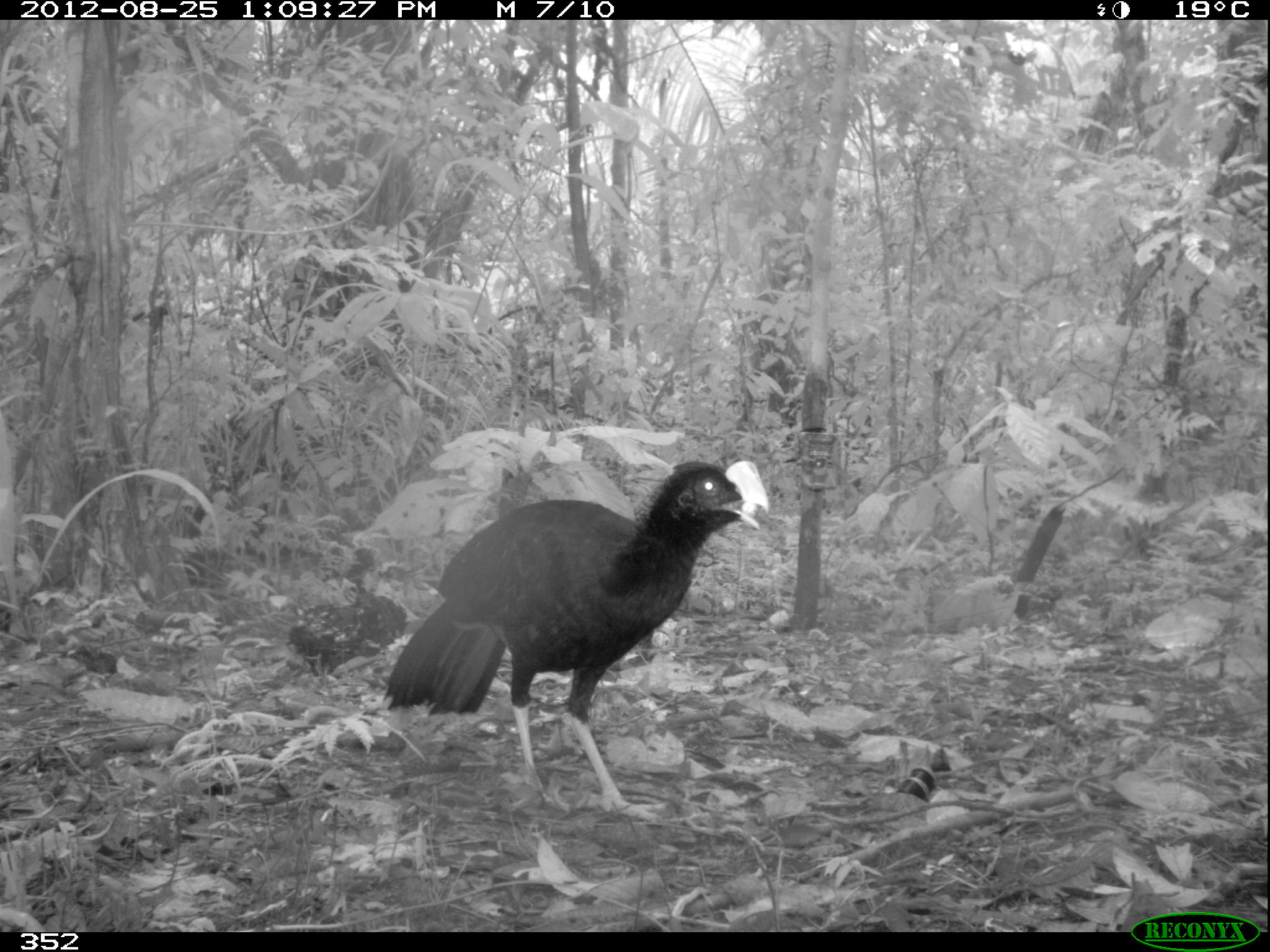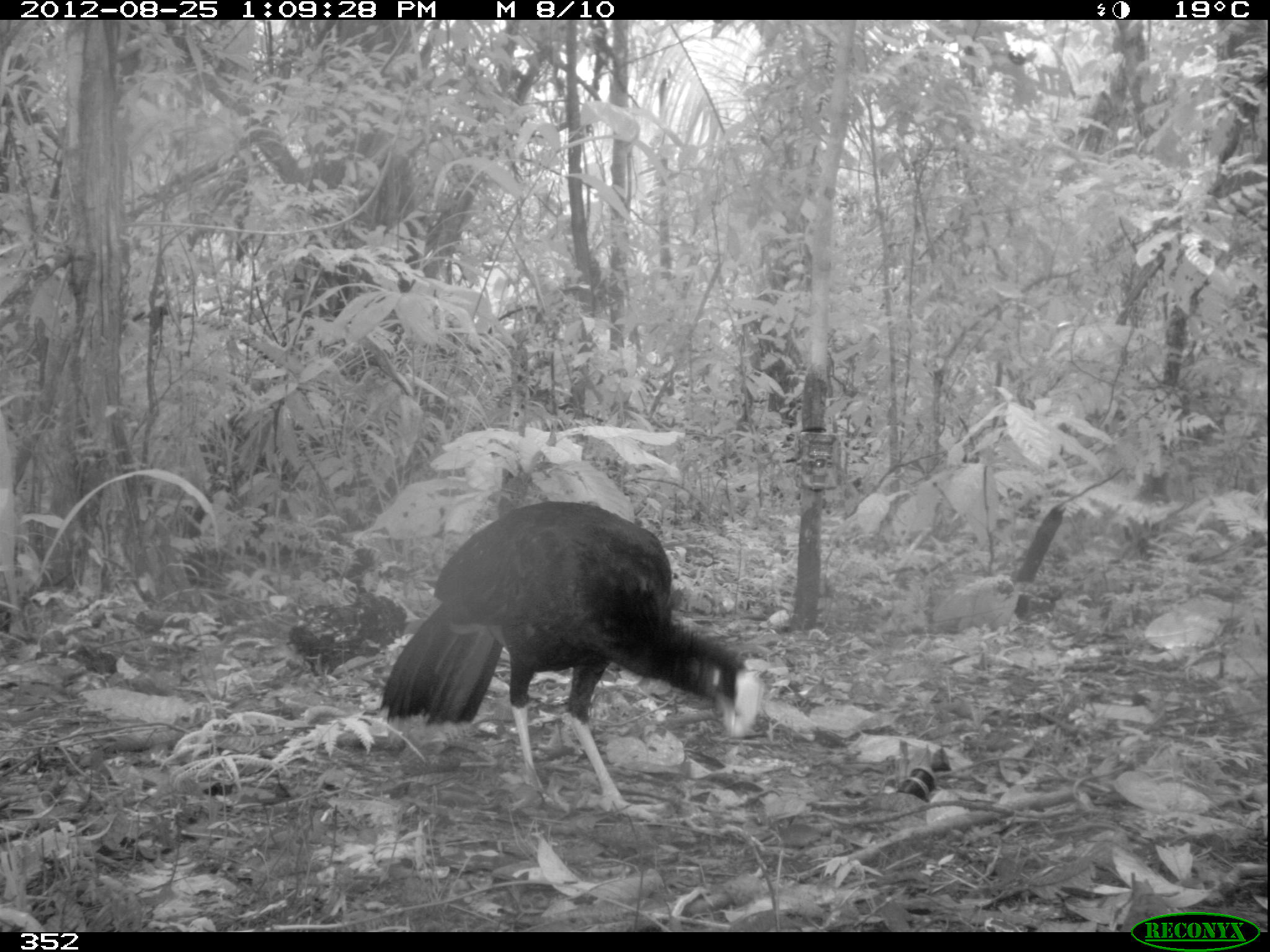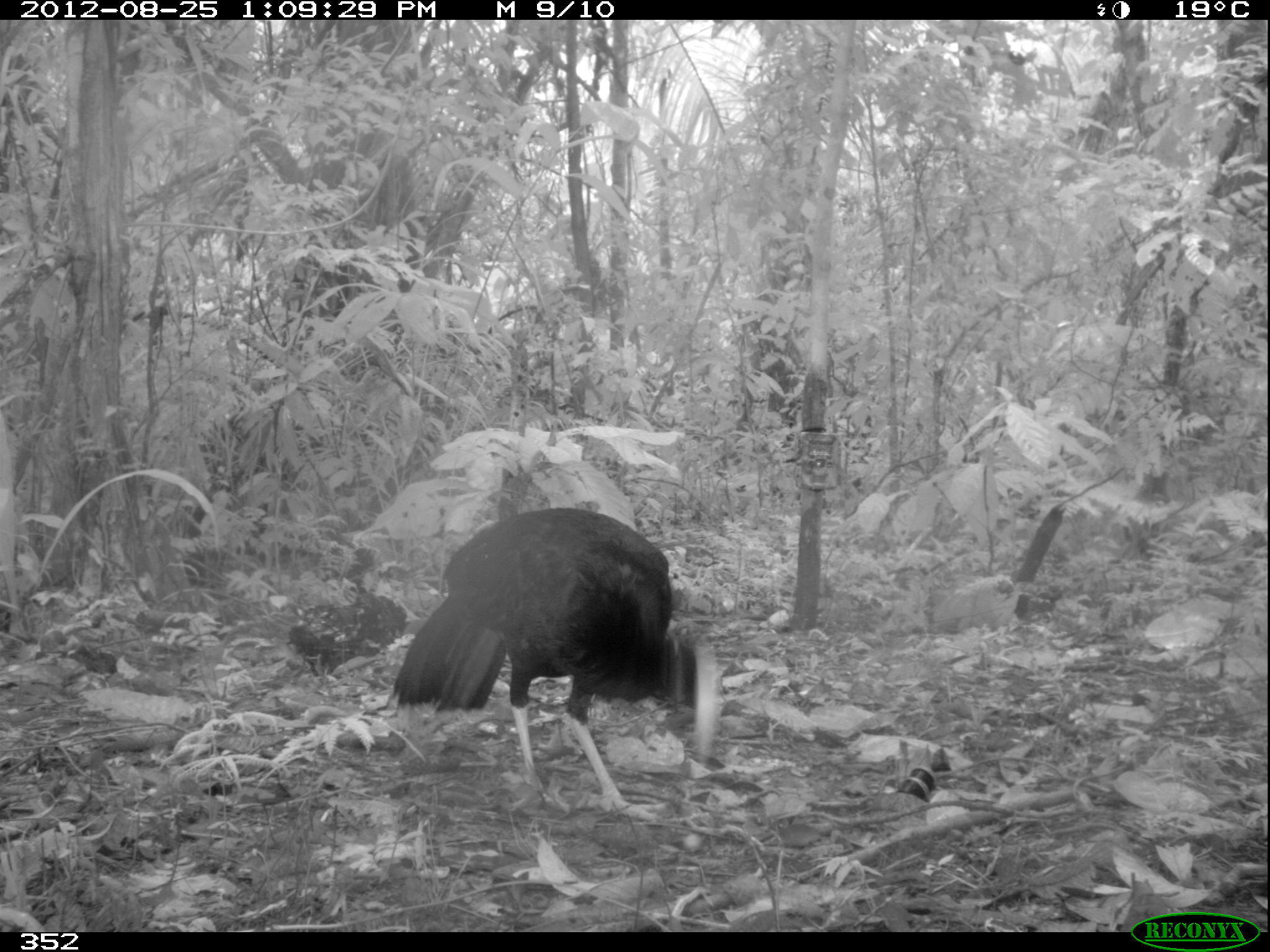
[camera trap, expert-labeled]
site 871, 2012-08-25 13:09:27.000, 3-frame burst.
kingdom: Animalia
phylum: Chordata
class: Aves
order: Galliformes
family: Cracidae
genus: Mitu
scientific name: Mitu tuberosum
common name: razor-billed curassow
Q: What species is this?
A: Mitu tuberosum (razor-billed curassow).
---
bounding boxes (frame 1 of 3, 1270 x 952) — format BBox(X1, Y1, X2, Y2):
mitu tuberosum: BBox(380, 458, 770, 823)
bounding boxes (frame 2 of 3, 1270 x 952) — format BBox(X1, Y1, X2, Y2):
mitu tuberosum: BBox(373, 498, 770, 823)